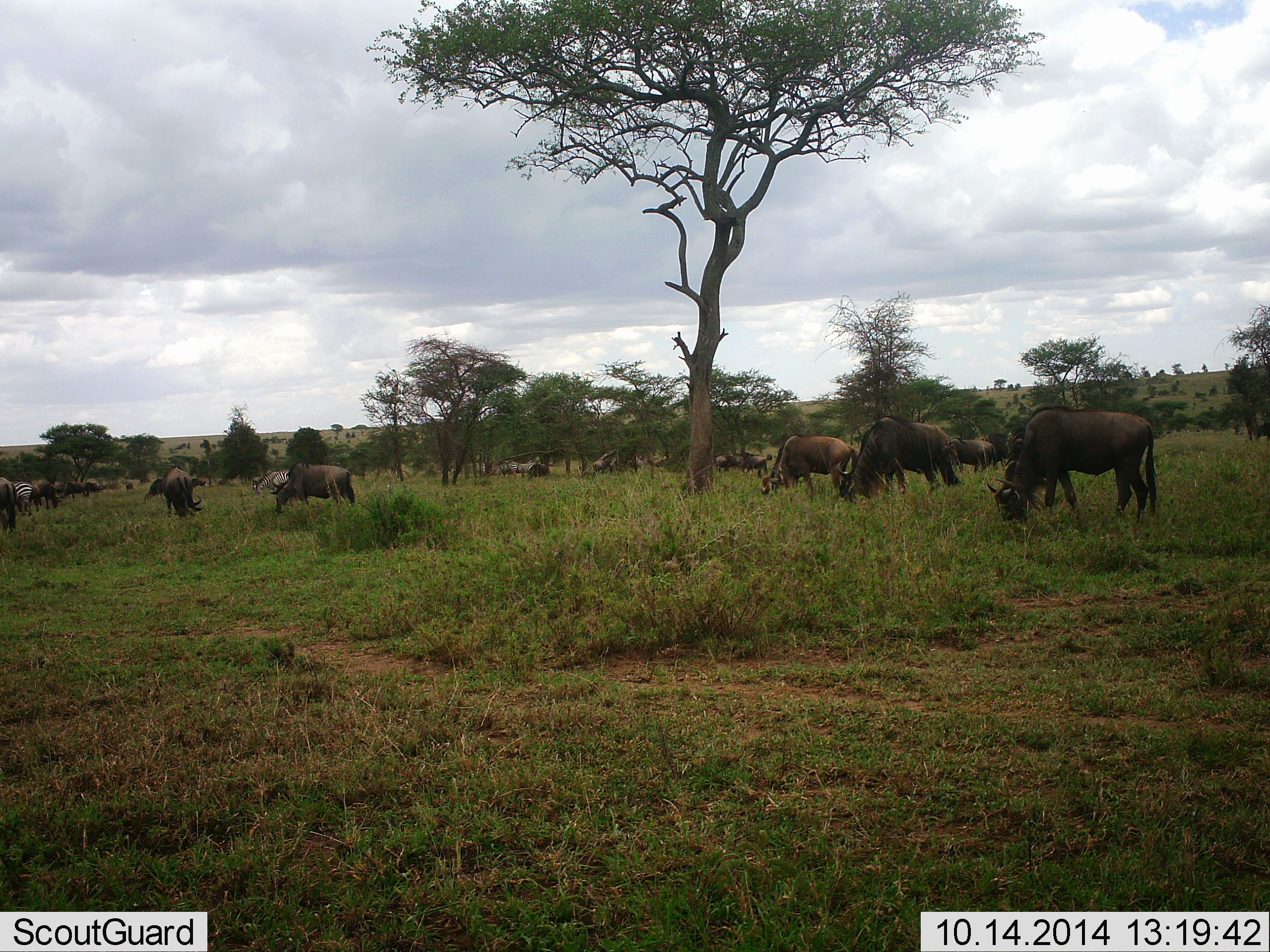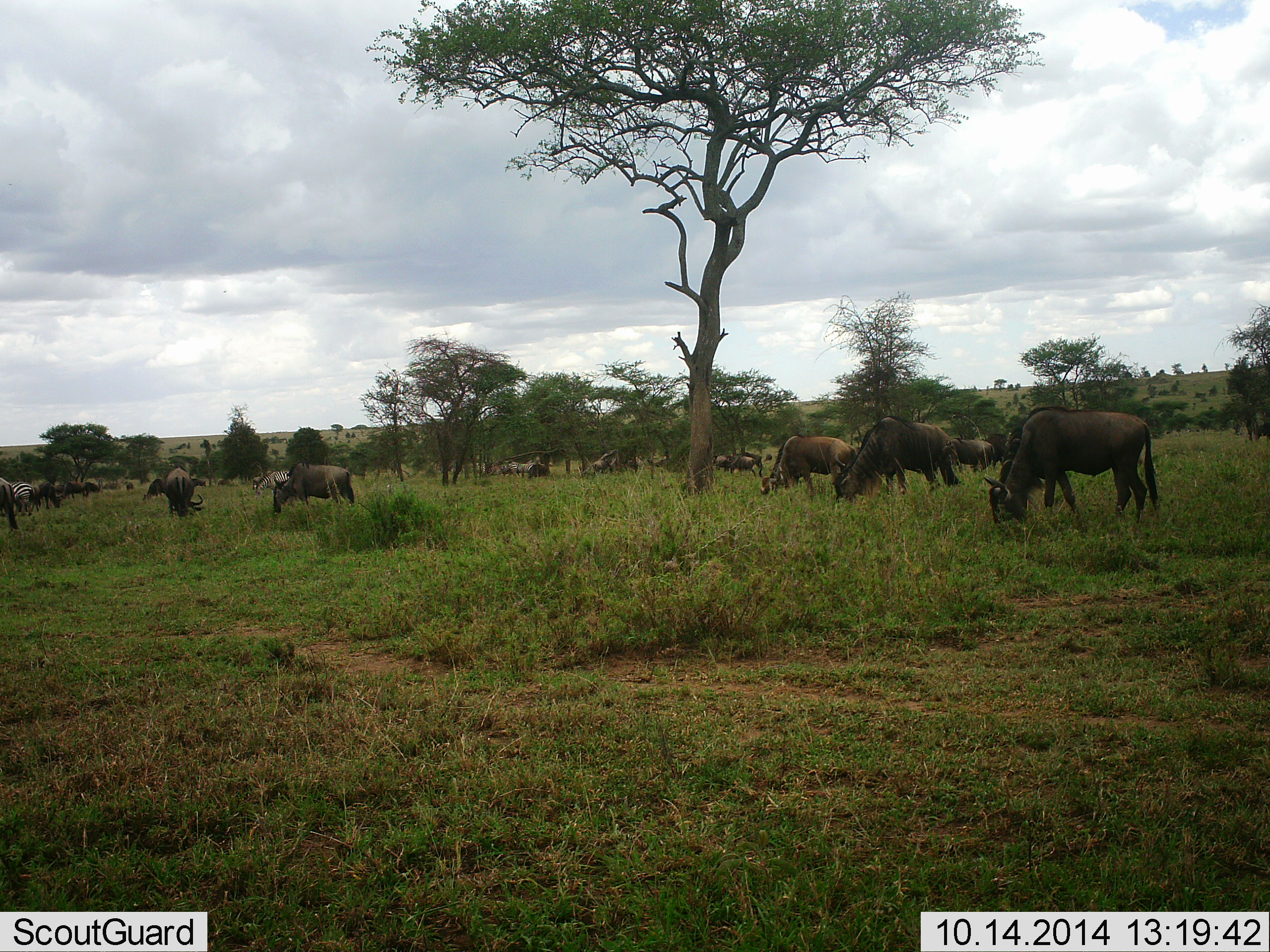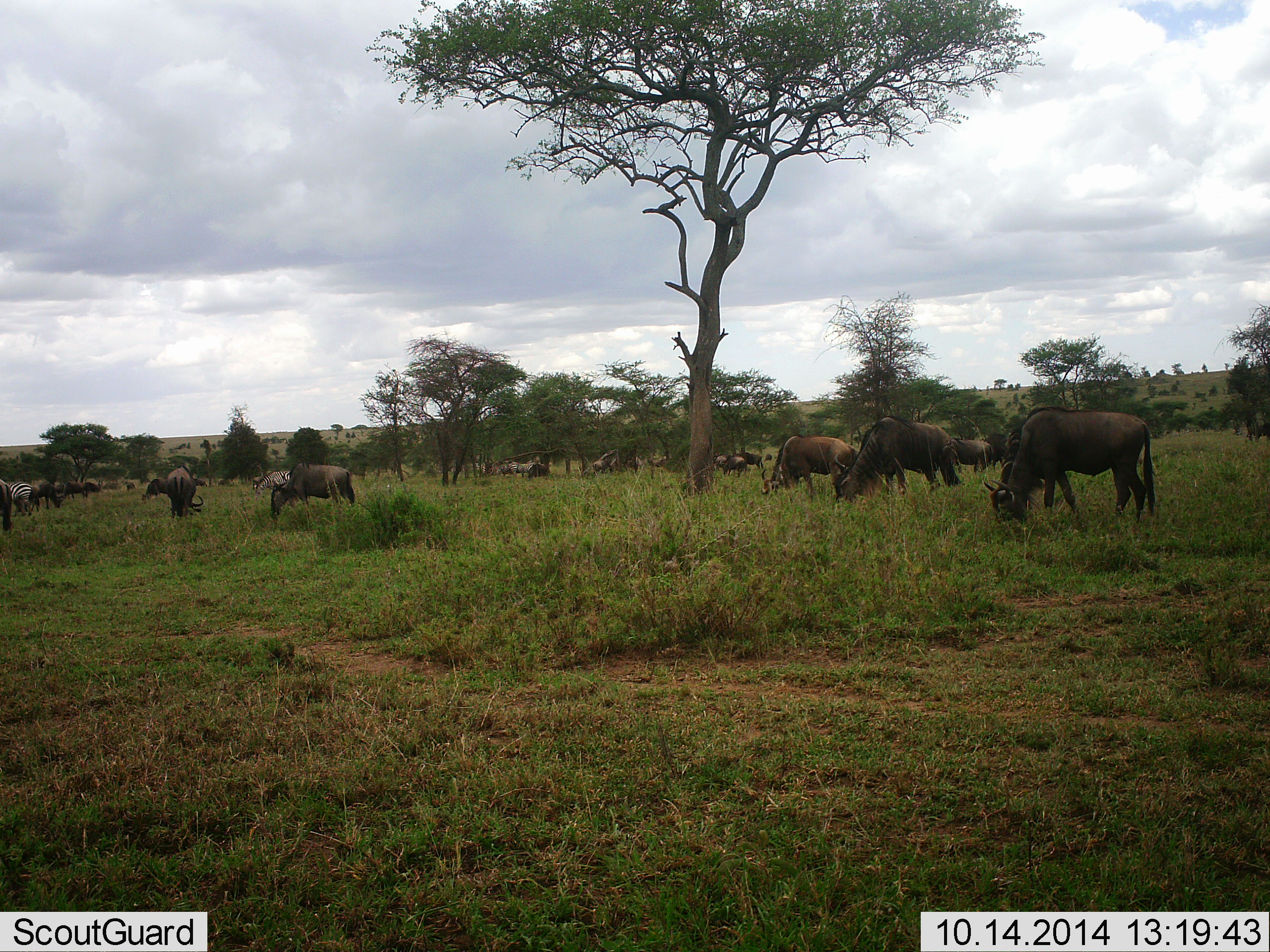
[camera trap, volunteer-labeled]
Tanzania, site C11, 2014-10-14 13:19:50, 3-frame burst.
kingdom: Animalia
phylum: Chordata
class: Mammalia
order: Artiodactyla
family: Bovidae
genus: Connochaetes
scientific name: Connochaetes taurinus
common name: blue wildebeest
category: wildebeest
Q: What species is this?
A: Wildebeest (blue wildebeest) (Connochaetes taurinus).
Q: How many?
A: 11-50.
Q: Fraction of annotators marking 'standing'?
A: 10%.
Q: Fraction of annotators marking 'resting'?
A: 0%.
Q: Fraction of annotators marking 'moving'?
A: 0%.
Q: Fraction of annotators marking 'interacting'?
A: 0%.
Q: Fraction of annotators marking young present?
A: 0%.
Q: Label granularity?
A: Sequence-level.